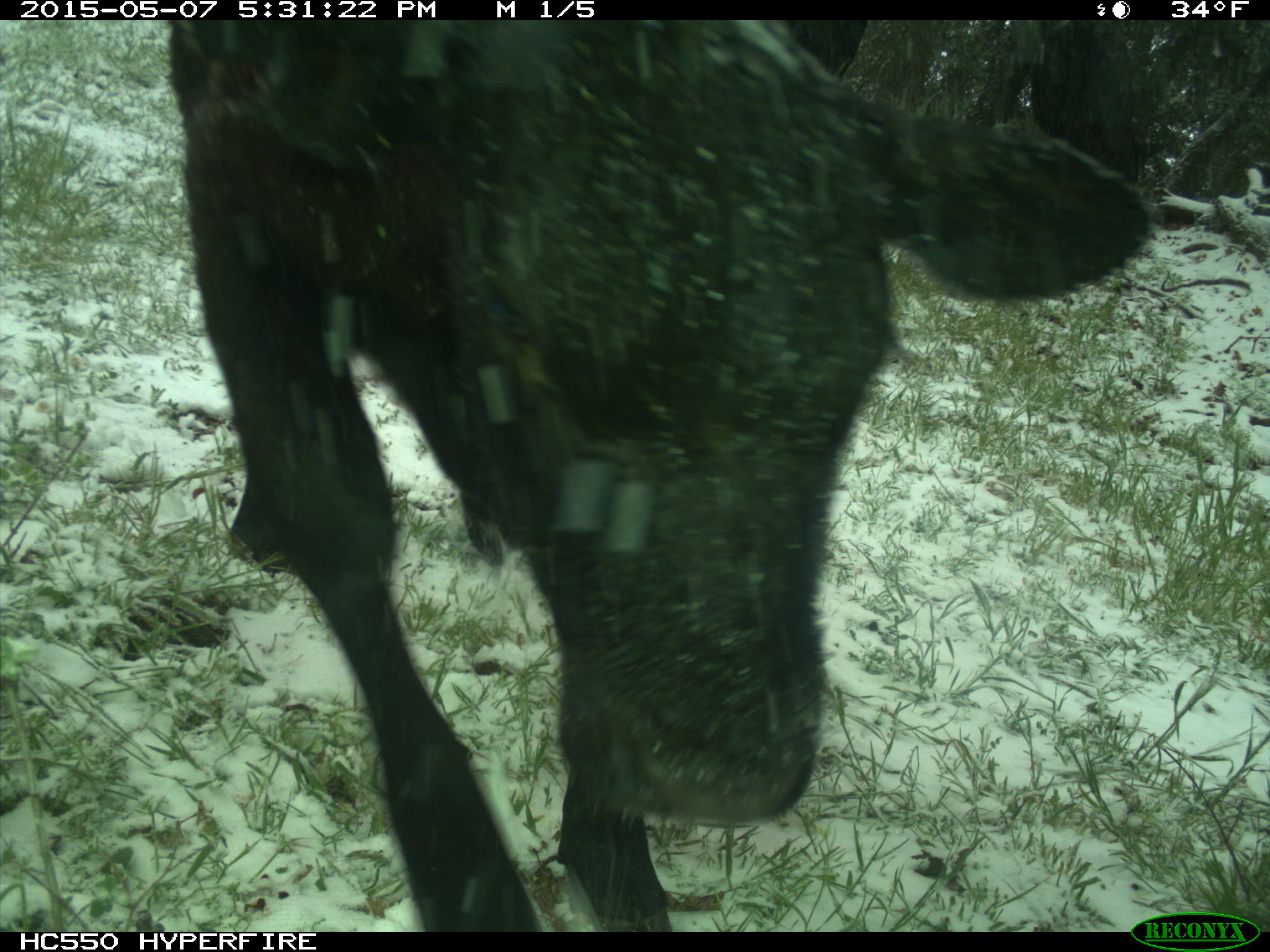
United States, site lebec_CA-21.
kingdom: Animalia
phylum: Chordata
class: Mammalia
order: Artiodactyla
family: Bovidae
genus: Bos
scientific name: Bos taurus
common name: domestic cow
Bos taurus (domestic cow).